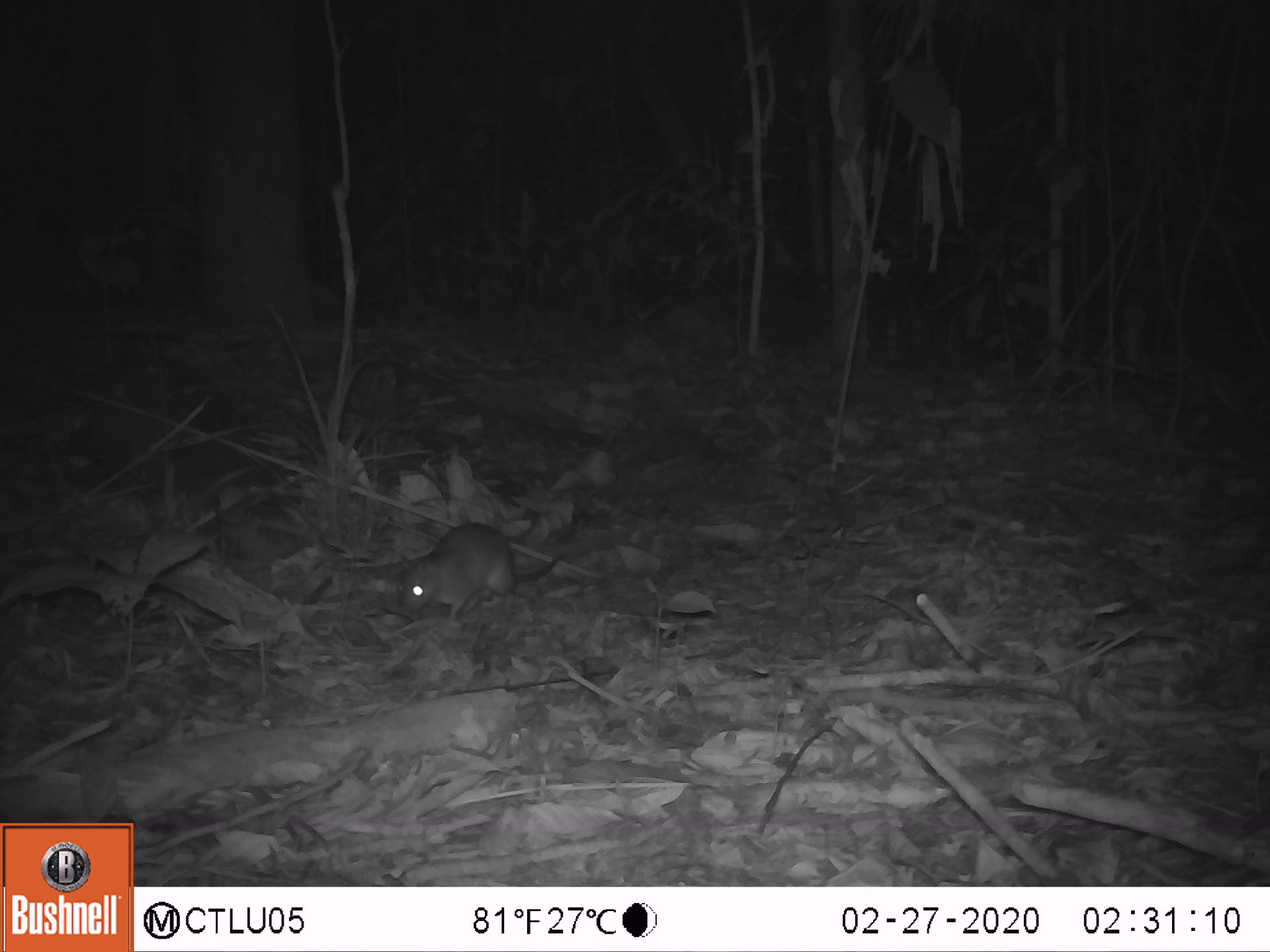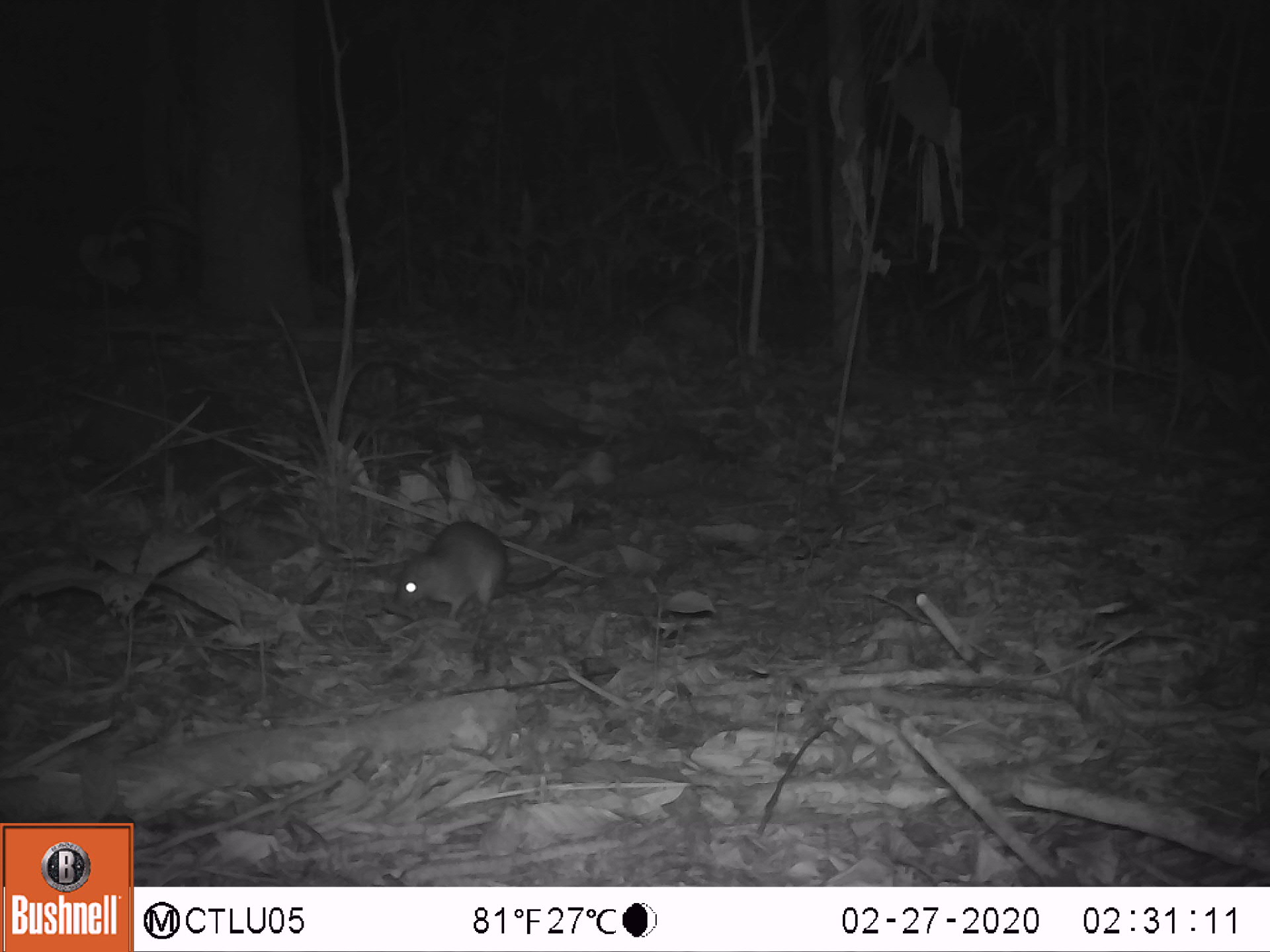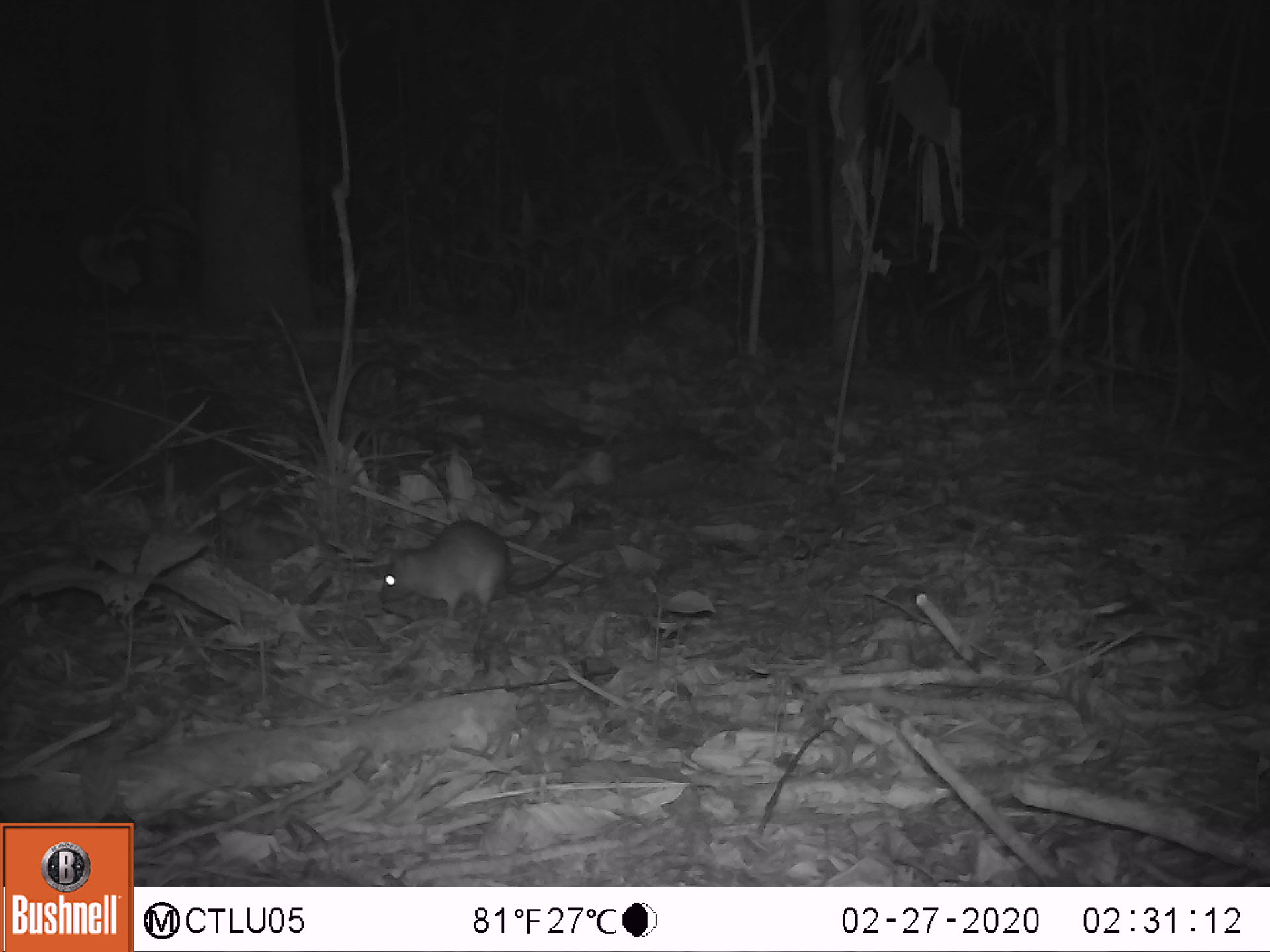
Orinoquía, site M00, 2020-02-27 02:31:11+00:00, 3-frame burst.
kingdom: Animalia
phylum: Chordata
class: Mammalia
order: Rodentia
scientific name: Rodentia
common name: rodent